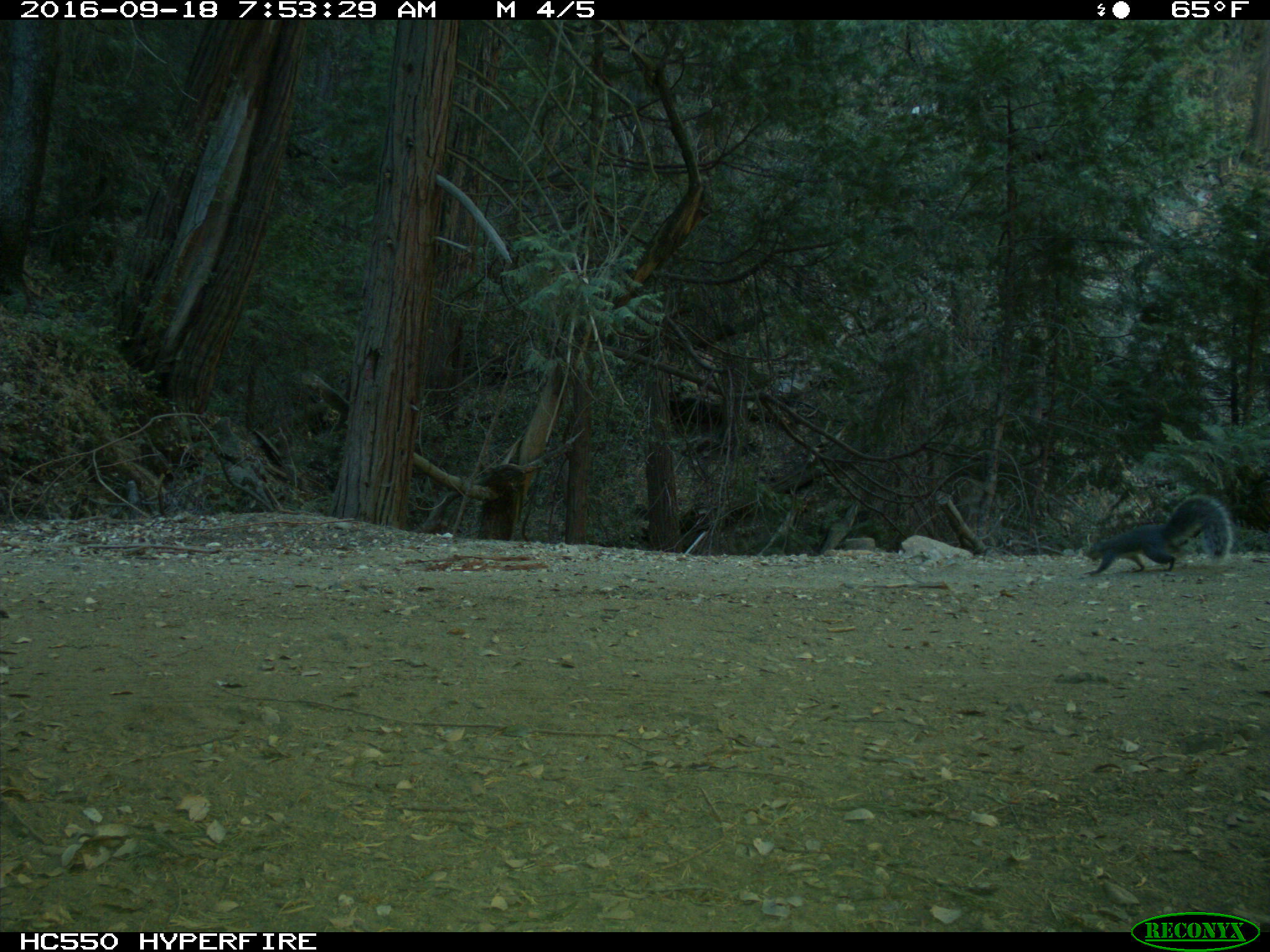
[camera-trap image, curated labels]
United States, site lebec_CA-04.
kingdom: Animalia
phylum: Chordata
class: Mammalia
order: Rodentia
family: Sciuridae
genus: Sciurus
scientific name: Sciurus carolinensis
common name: eastern gray squirrel